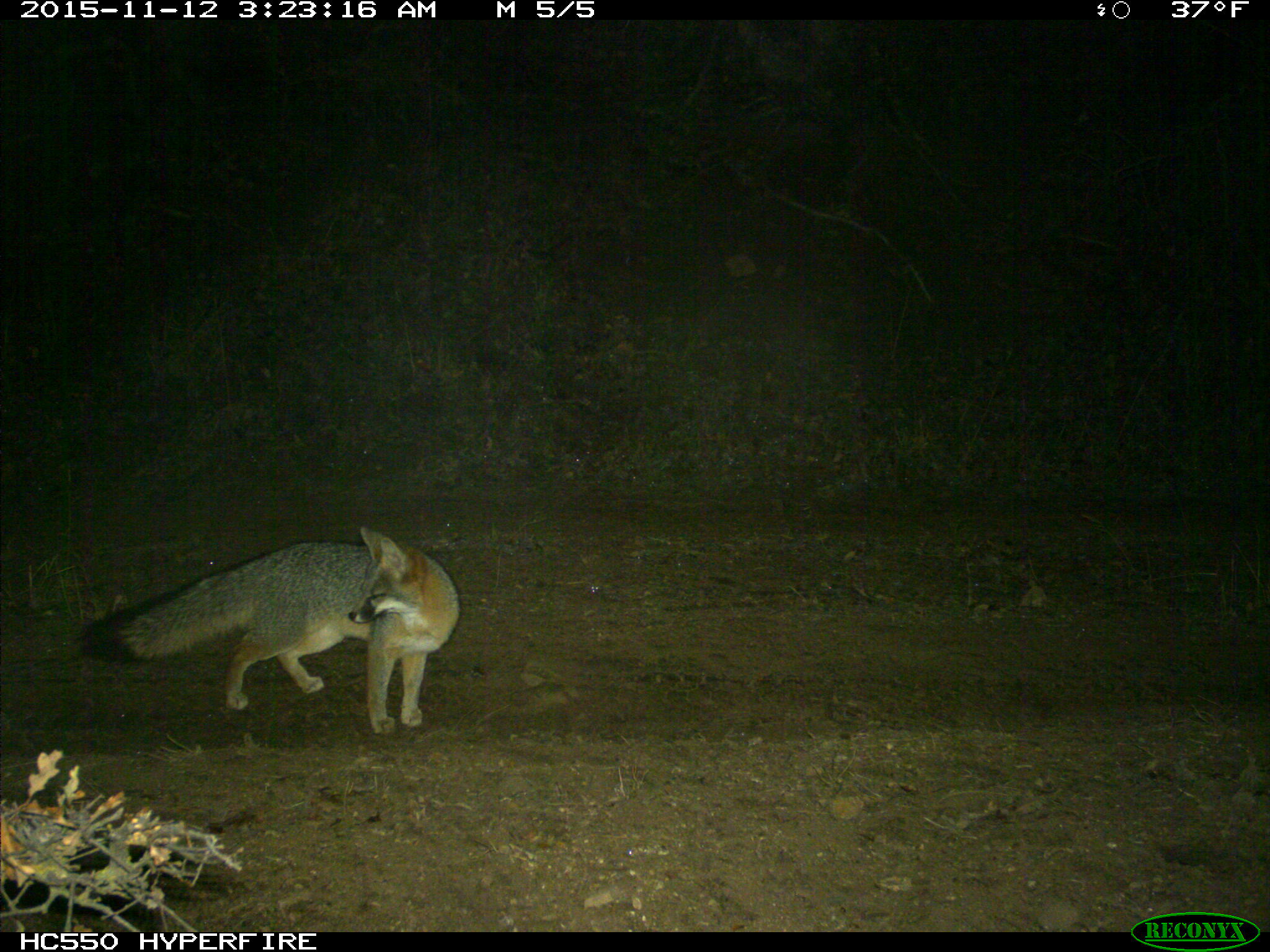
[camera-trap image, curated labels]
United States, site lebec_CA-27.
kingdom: Animalia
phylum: Chordata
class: Mammalia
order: Carnivora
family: Canidae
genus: Urocyon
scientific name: Urocyon cinereoargenteus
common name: gray fox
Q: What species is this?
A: Urocyon cinereoargenteus (gray fox).